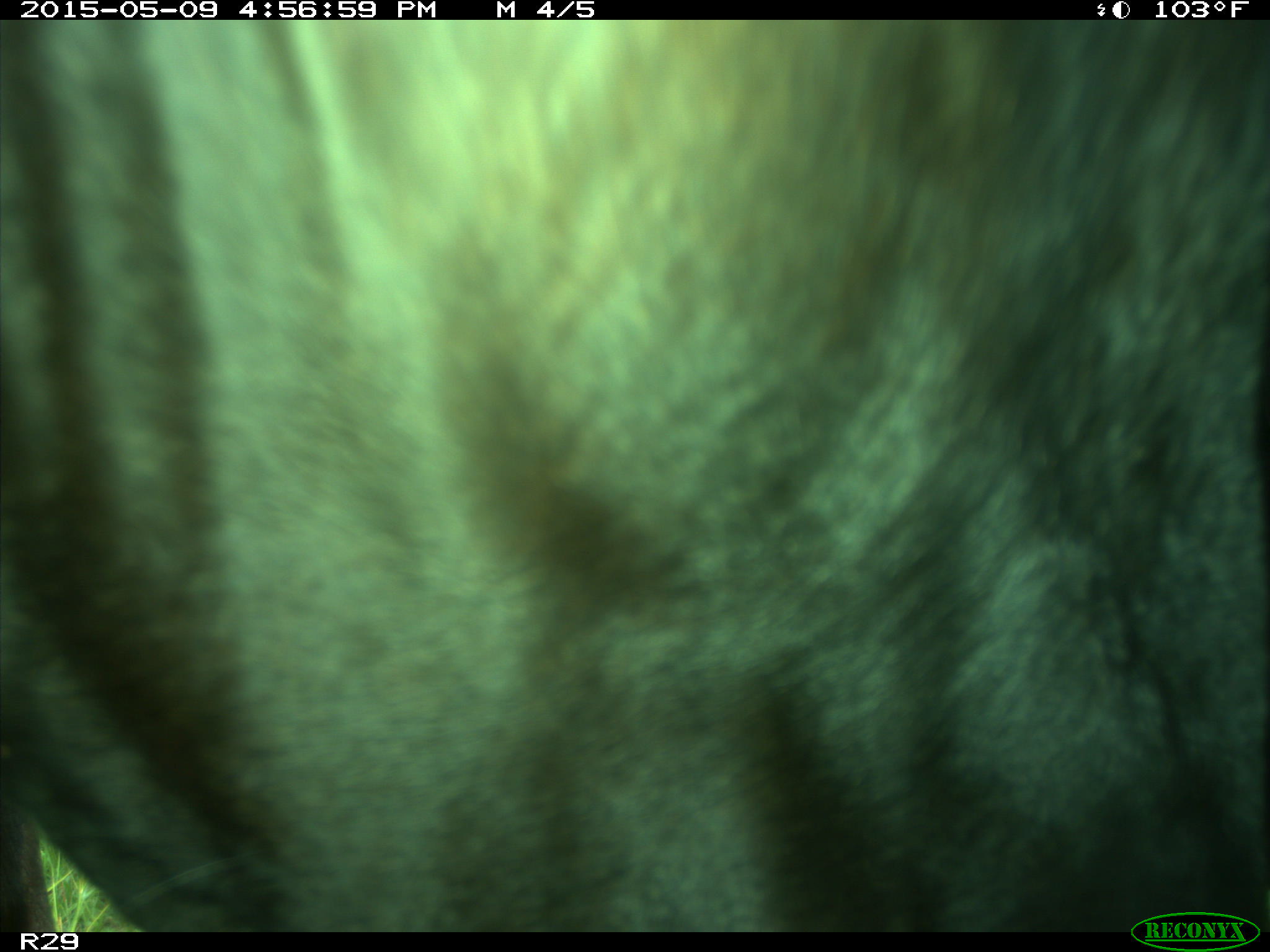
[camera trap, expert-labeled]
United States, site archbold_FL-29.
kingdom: Animalia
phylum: Chordata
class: Mammalia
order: Artiodactyla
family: Bovidae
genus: Bos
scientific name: Bos taurus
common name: domestic cow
Bos taurus (domestic cow).